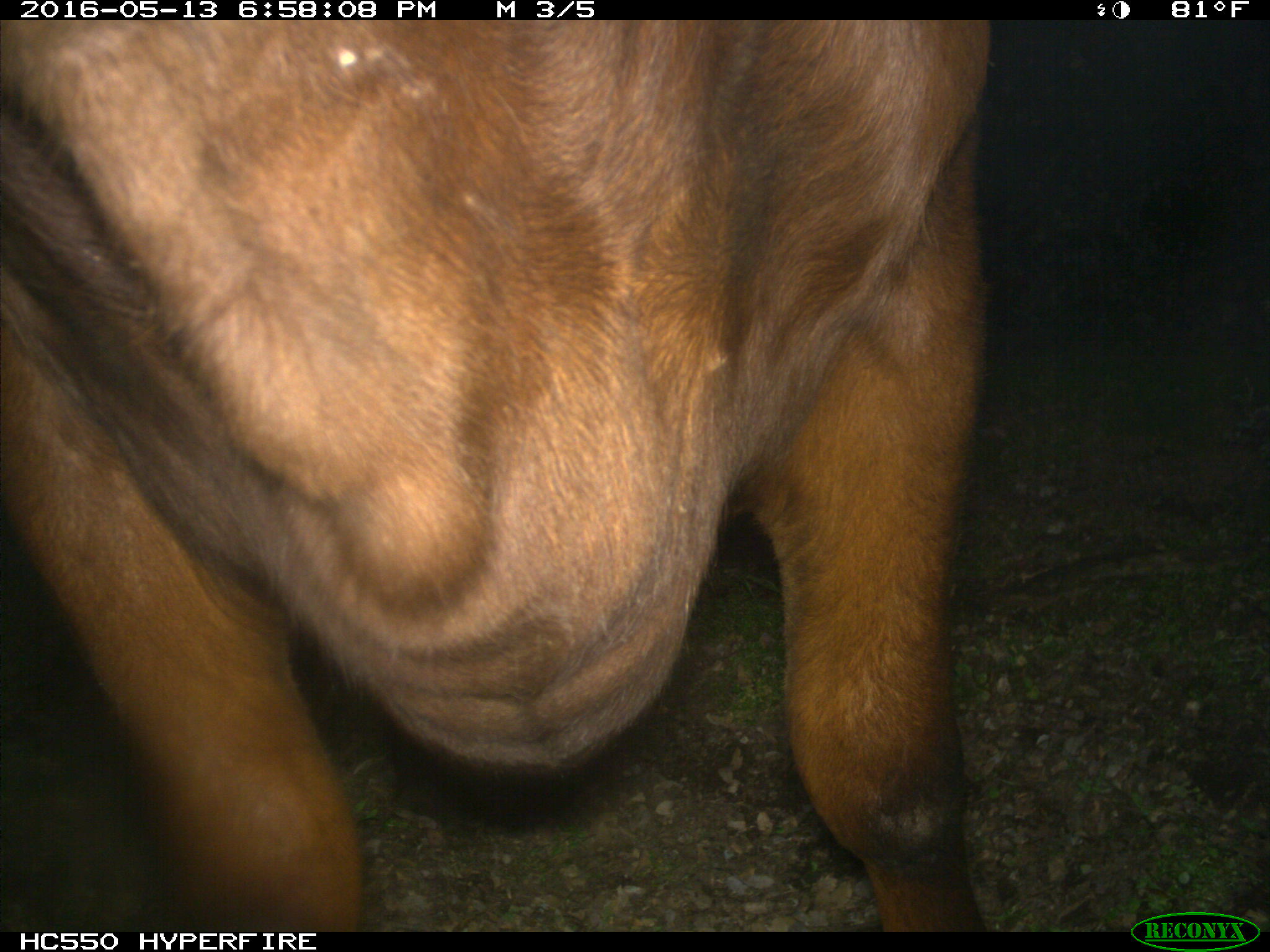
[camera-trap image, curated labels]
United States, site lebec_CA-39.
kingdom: Animalia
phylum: Chordata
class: Mammalia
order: Artiodactyla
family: Bovidae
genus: Bos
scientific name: Bos taurus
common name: domestic cow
Bos taurus (domestic cow).